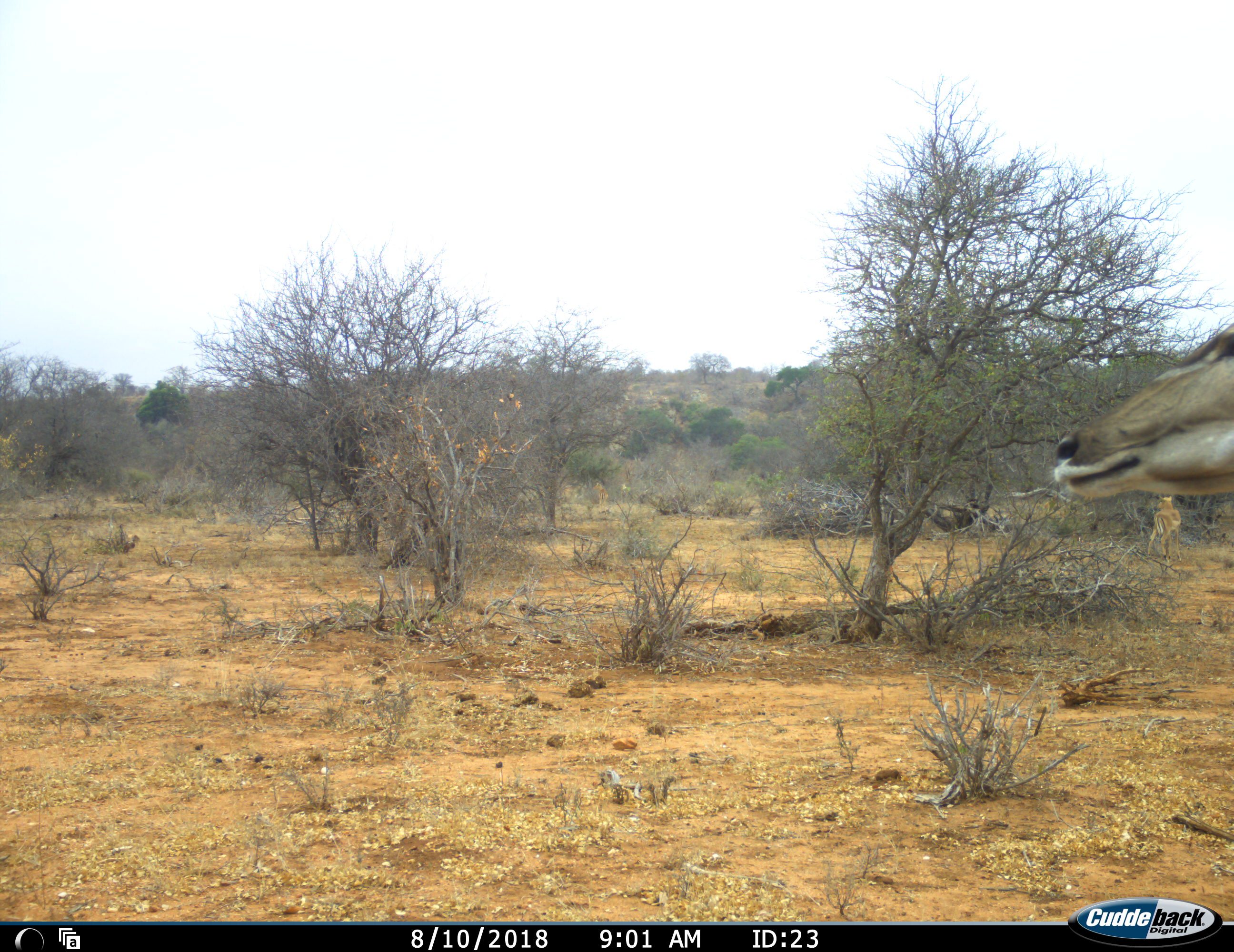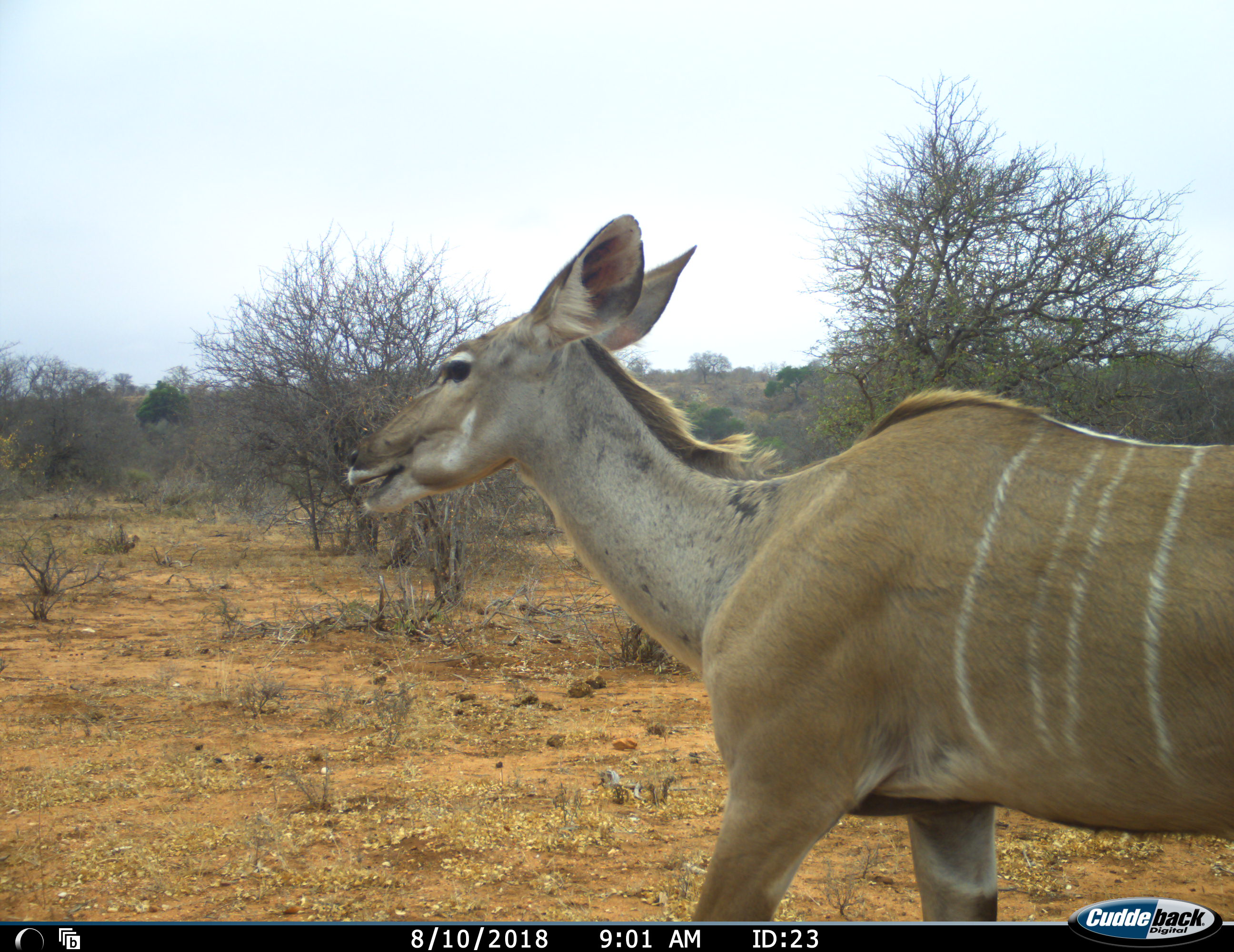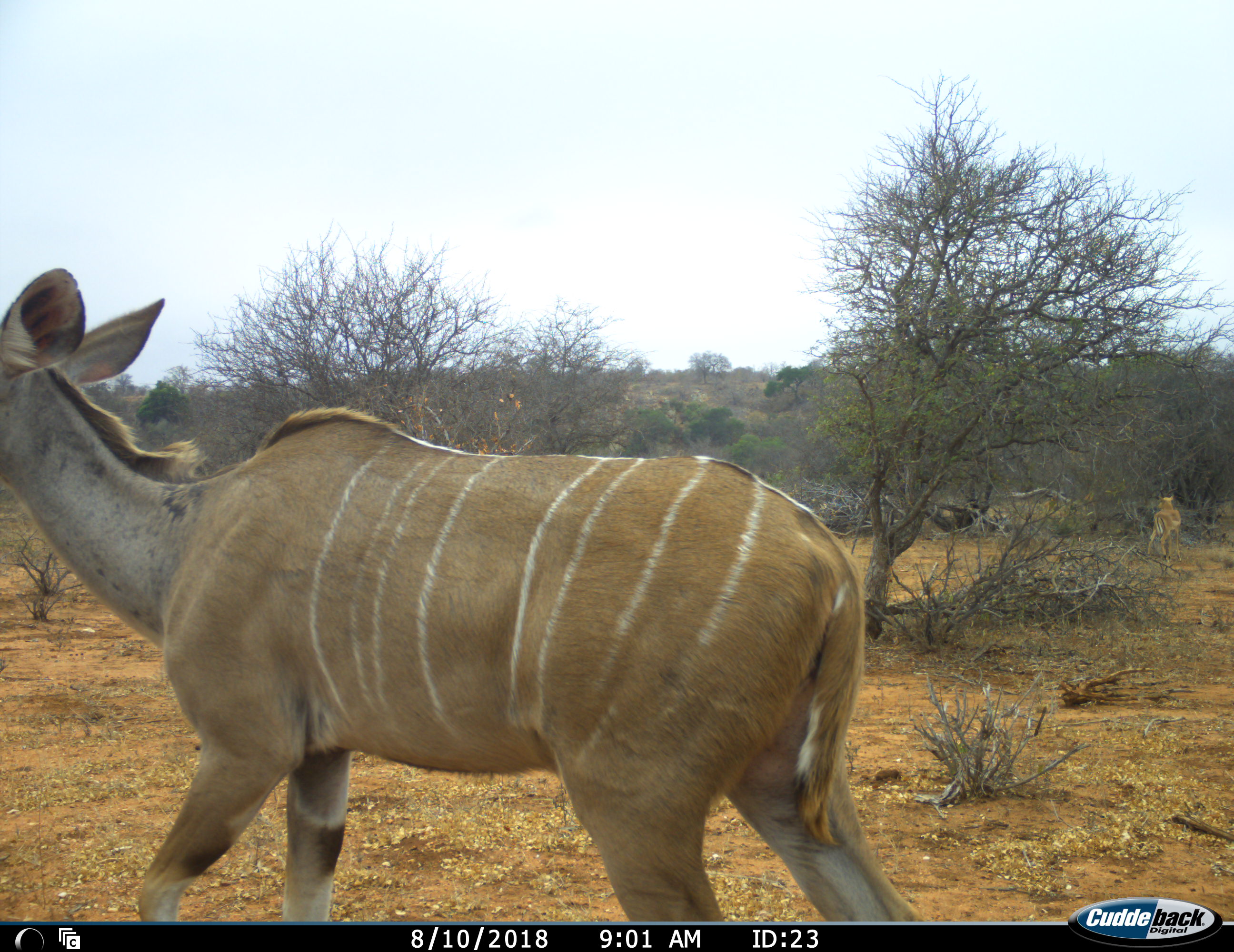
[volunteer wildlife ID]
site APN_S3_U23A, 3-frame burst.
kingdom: Animalia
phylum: Chordata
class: Mammalia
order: Artiodactyla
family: Bovidae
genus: Tragelaphus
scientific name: Tragelaphus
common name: kudu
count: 1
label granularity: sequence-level